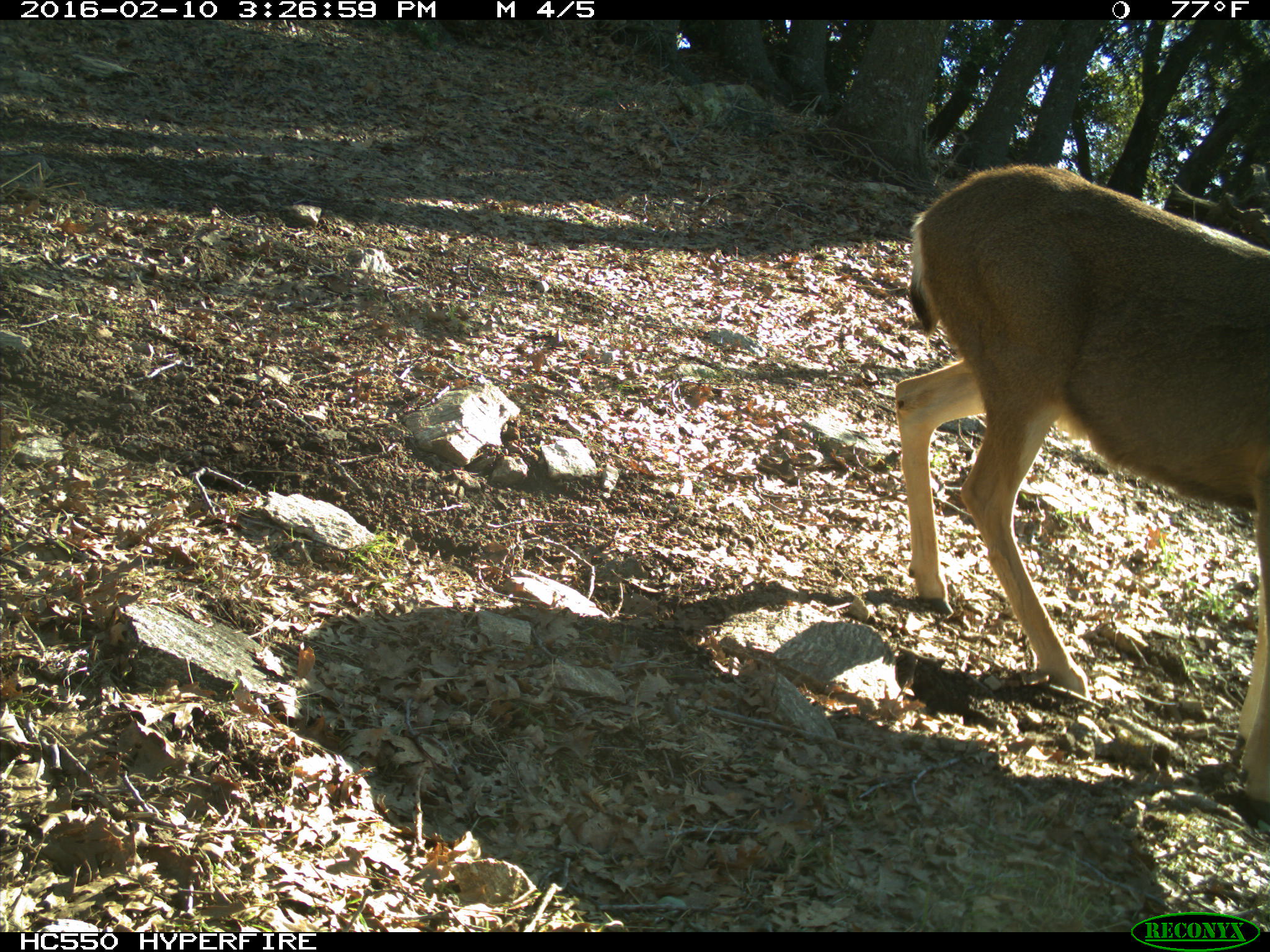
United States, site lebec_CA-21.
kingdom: Animalia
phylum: Chordata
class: Mammalia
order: Artiodactyla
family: Cervidae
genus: Odocoileus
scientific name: Odocoileus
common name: deer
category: unidentified deer